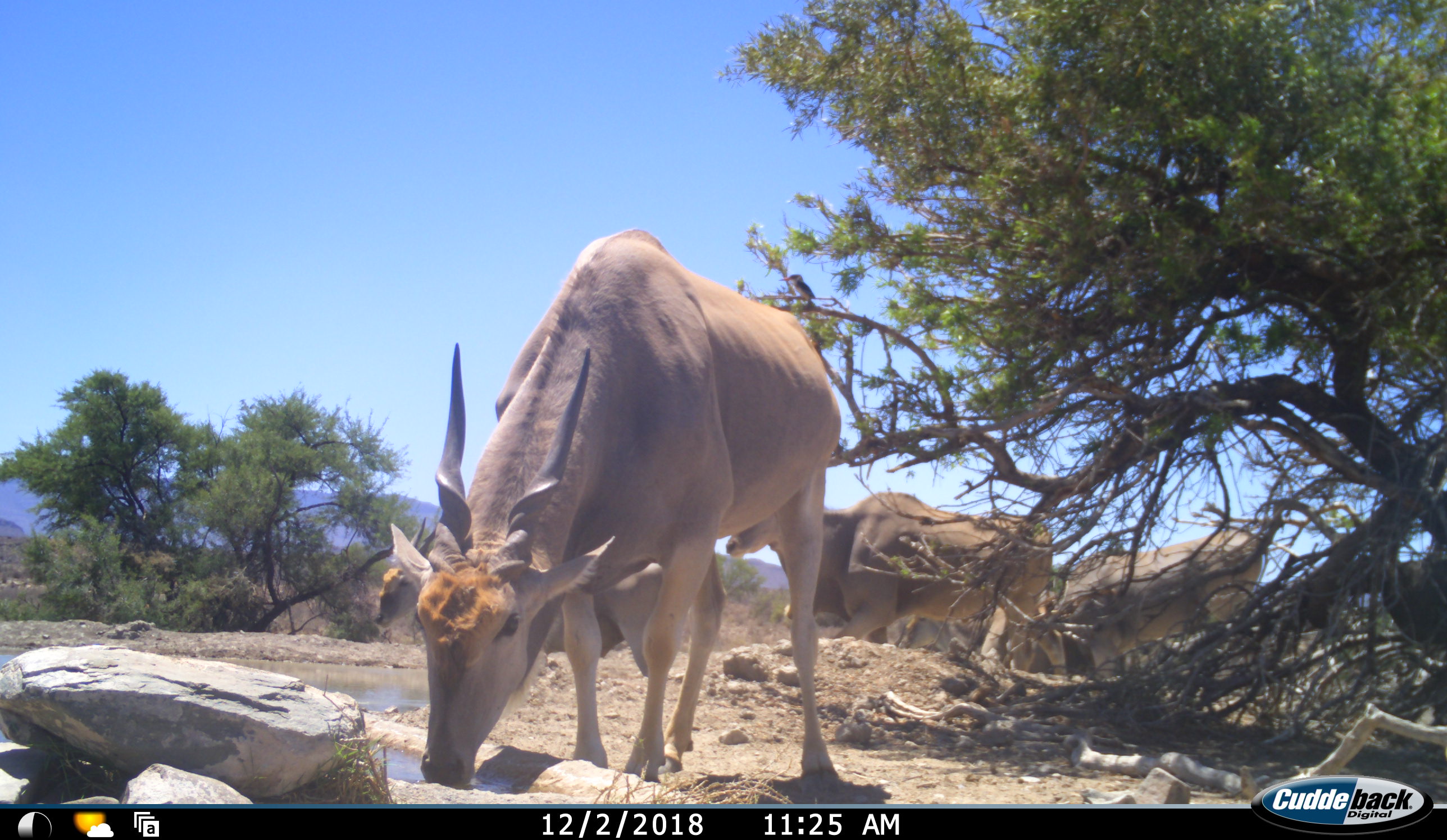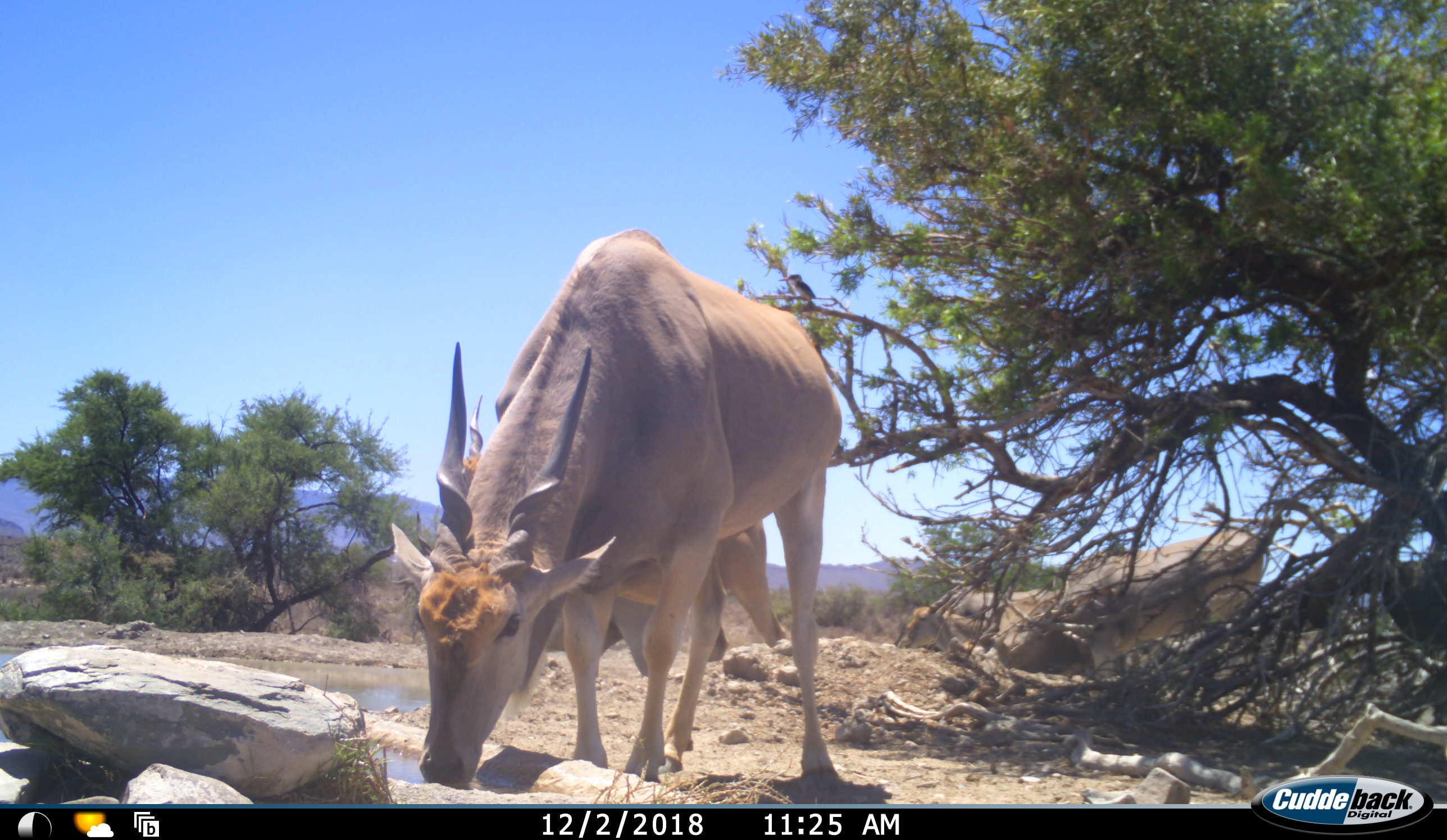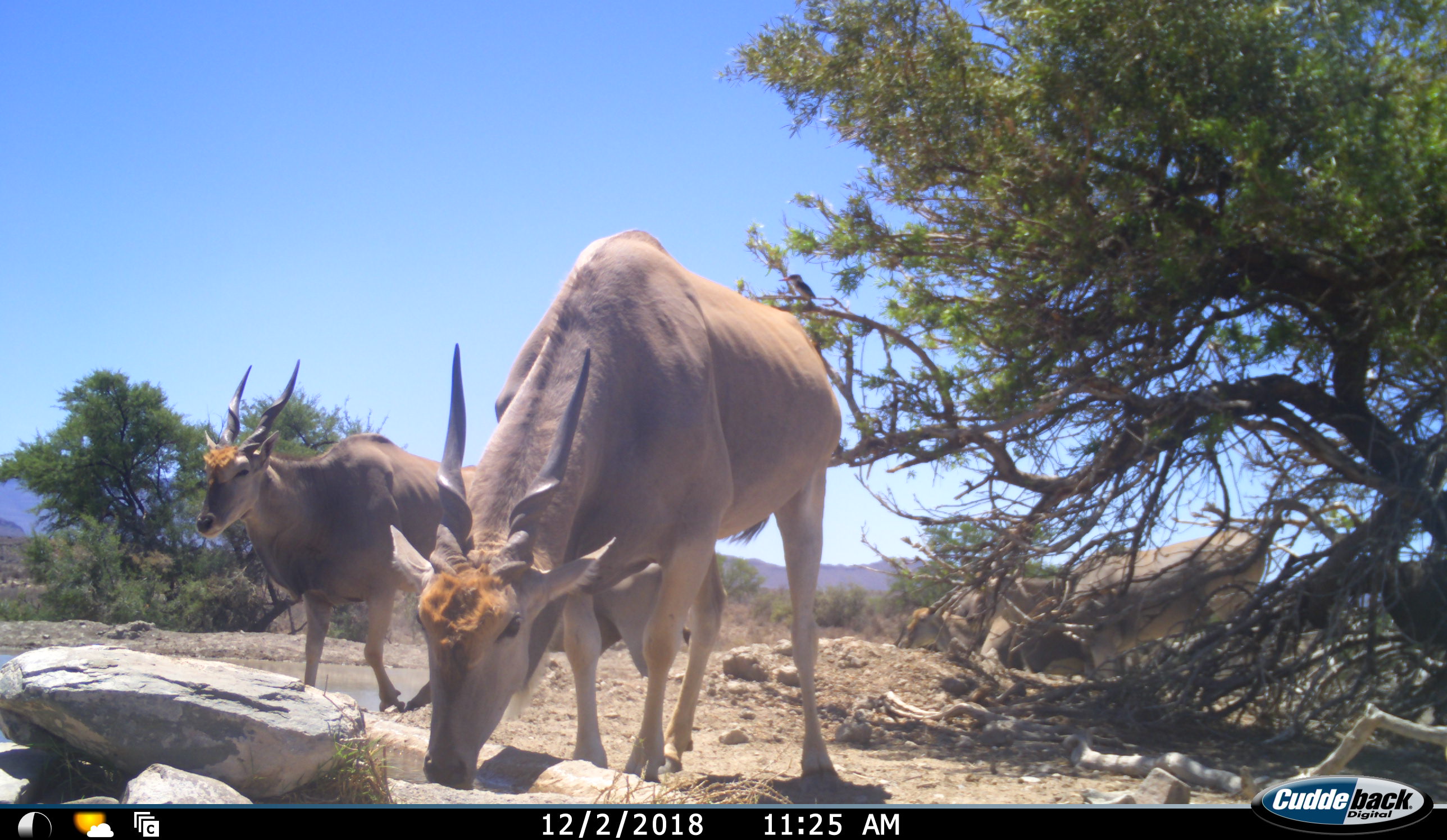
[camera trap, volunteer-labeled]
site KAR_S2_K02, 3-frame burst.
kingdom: Animalia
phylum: Chordata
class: Mammalia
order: Artiodactyla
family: Bovidae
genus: Tragelaphus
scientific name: Tragelaphus oryx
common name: eland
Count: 4.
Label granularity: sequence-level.